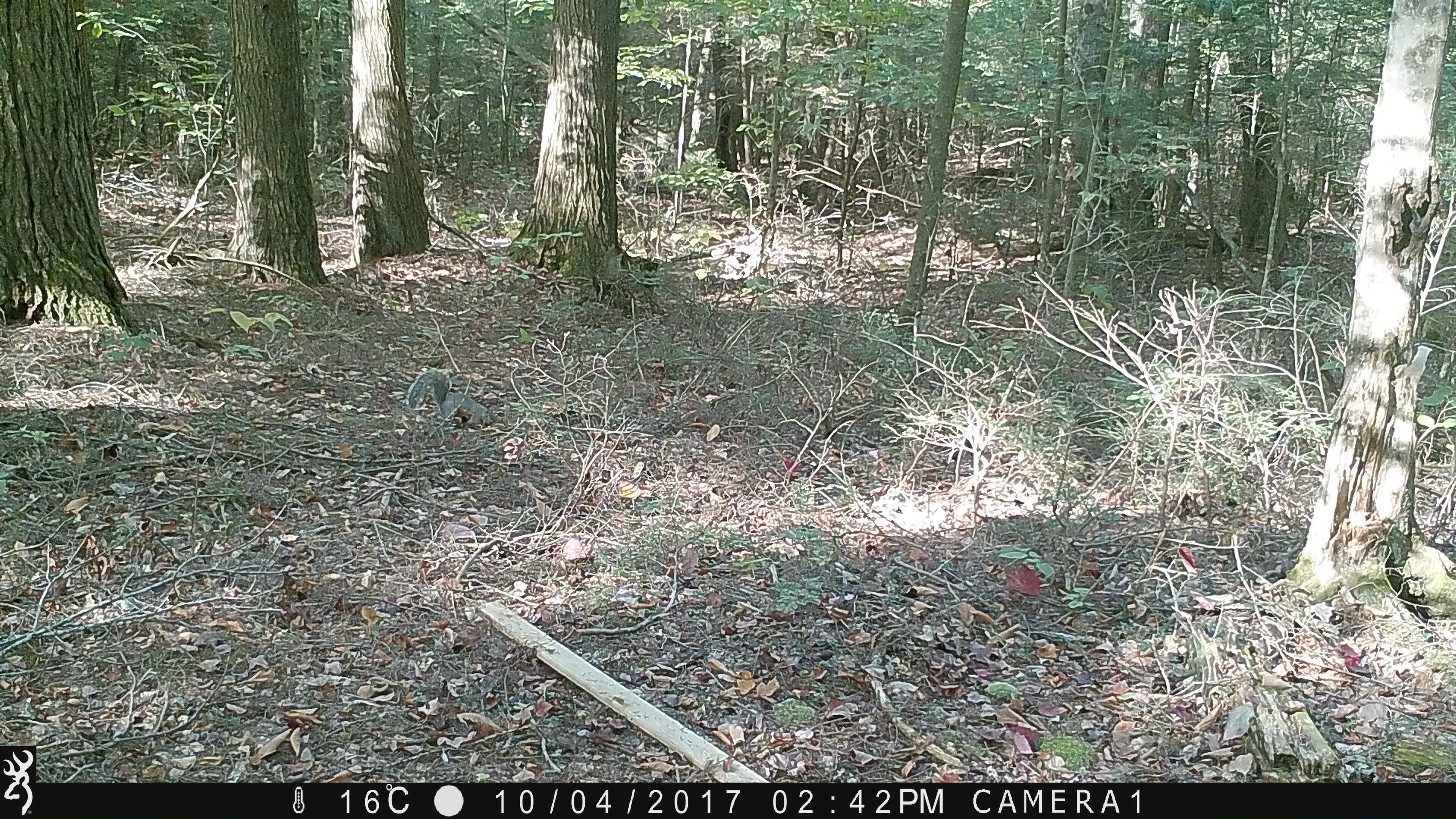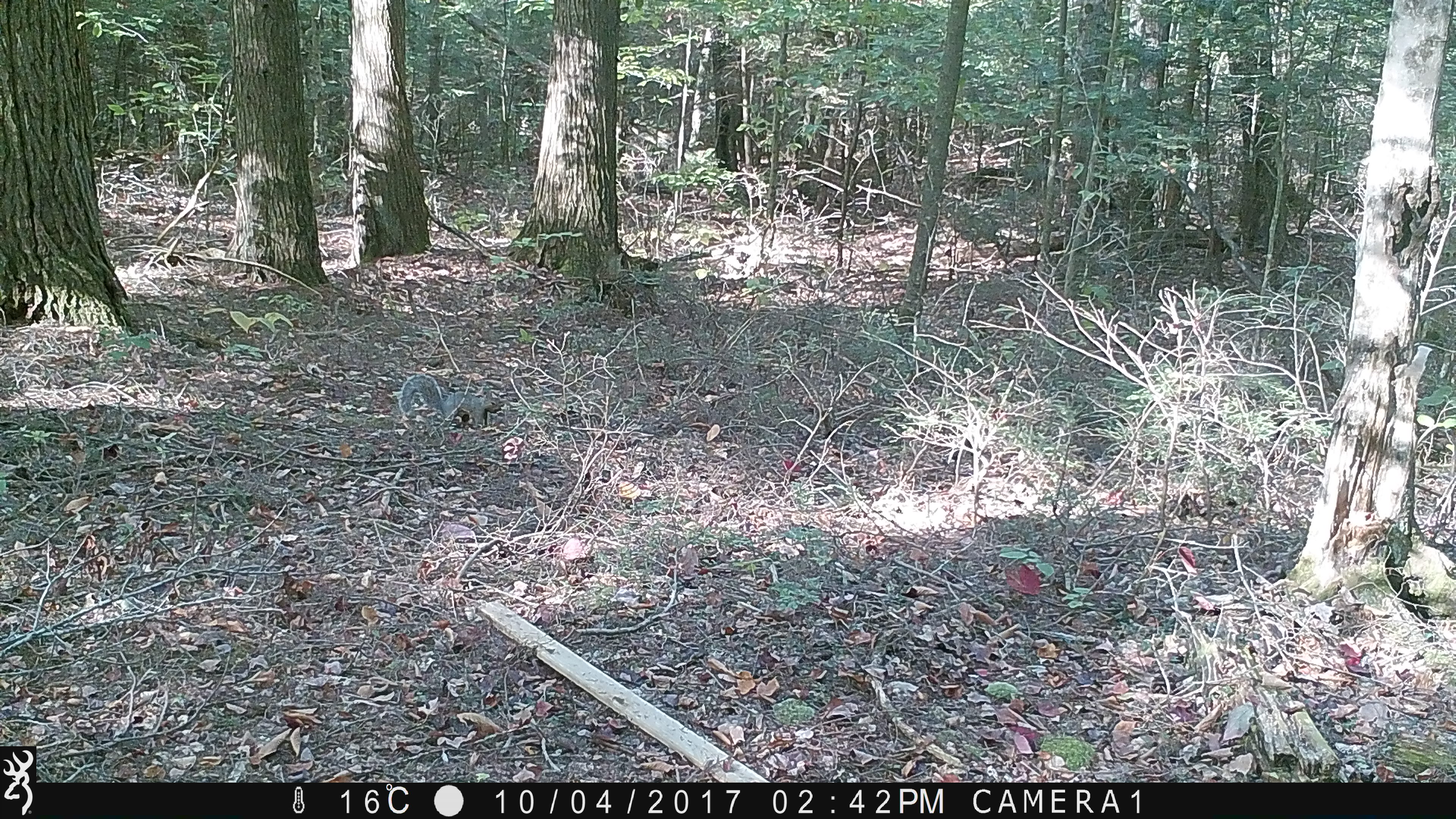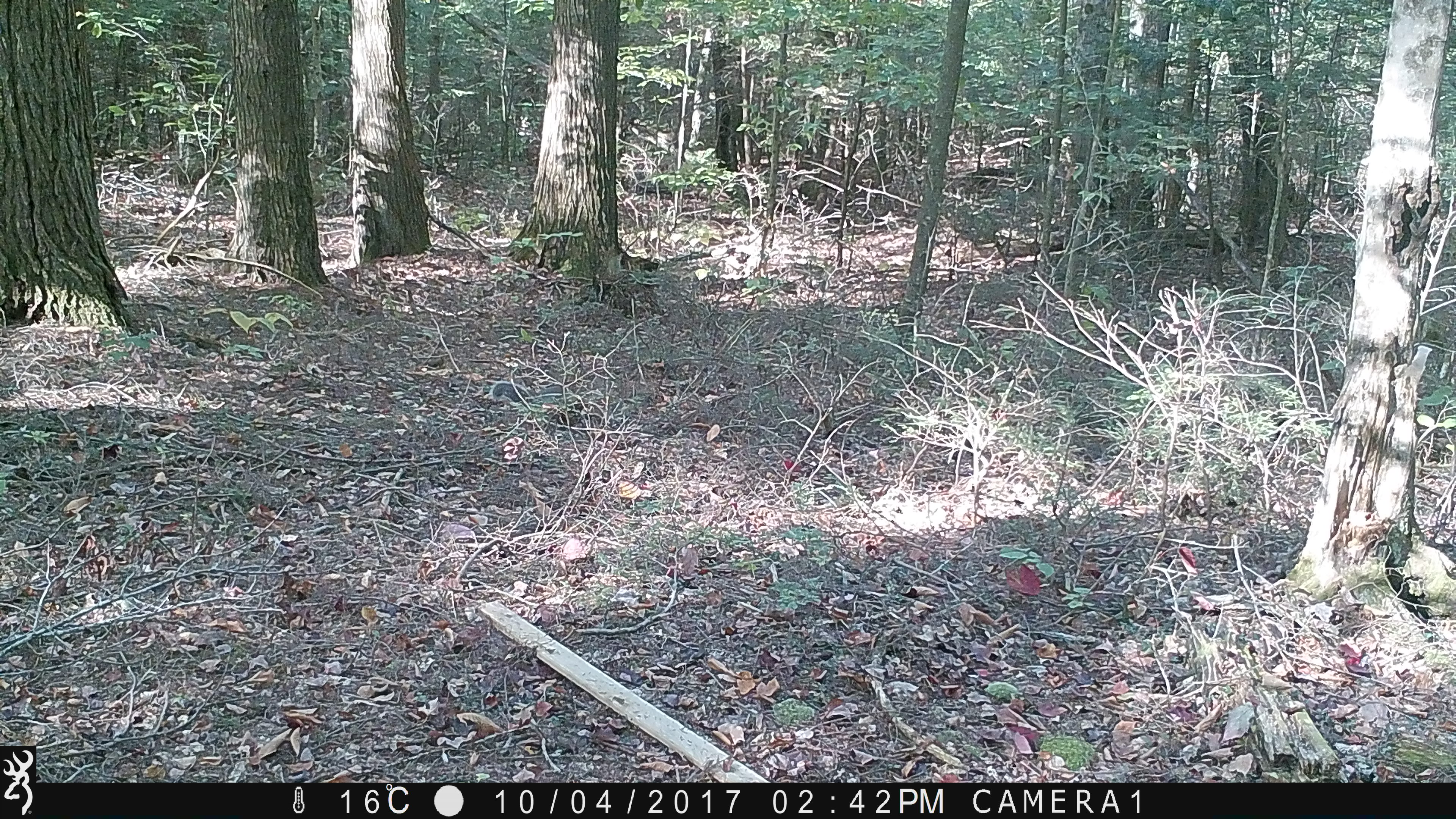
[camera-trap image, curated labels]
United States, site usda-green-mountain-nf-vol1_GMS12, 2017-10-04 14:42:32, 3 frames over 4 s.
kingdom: Animalia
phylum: Chordata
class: Mammalia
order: Rodentia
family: Sciuridae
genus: Sciurus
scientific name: Sciurus carolinensis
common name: gray squirrel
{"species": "gray squirrel (Sciurus carolinensis)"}